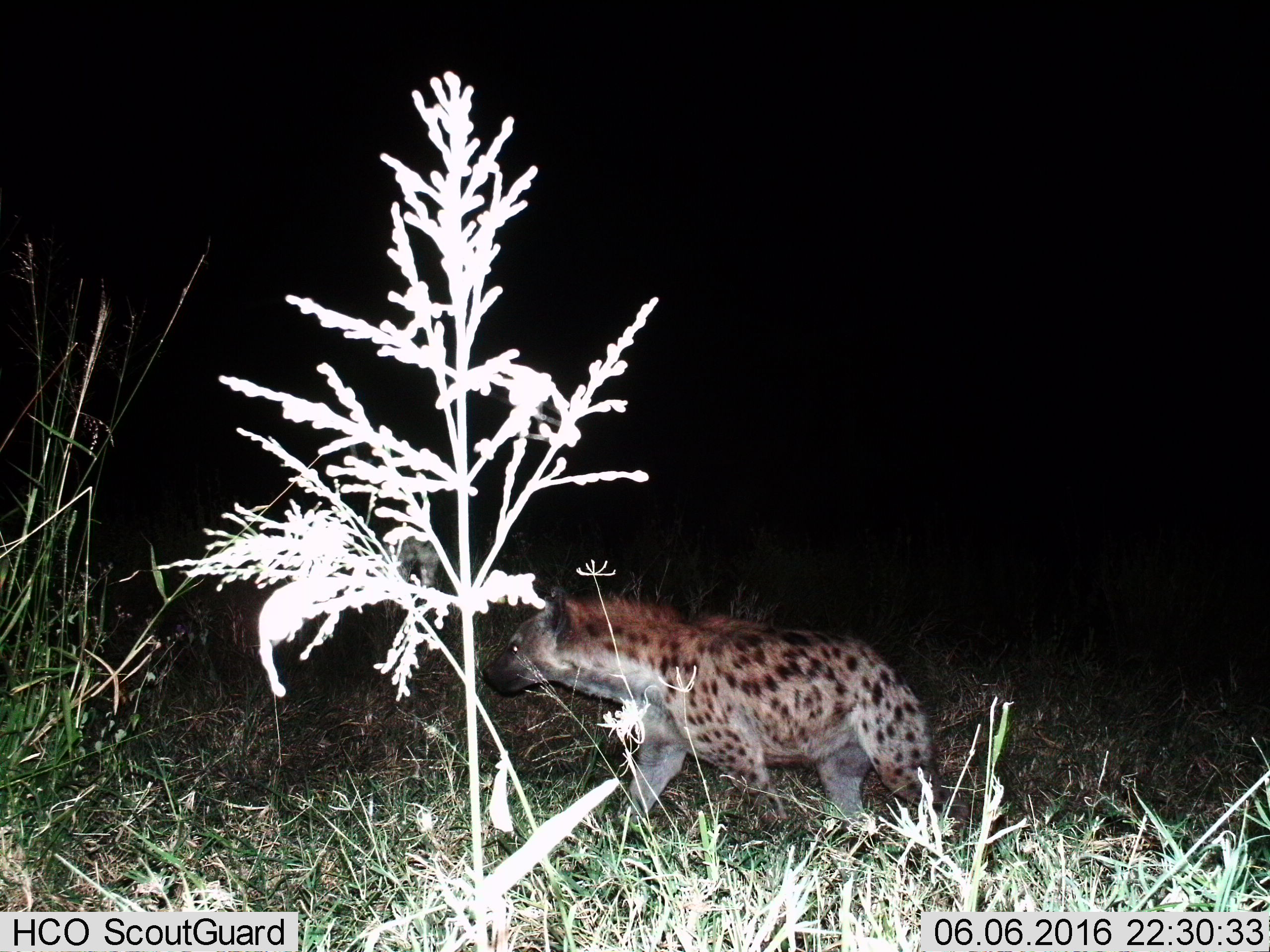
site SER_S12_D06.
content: unidentified animal